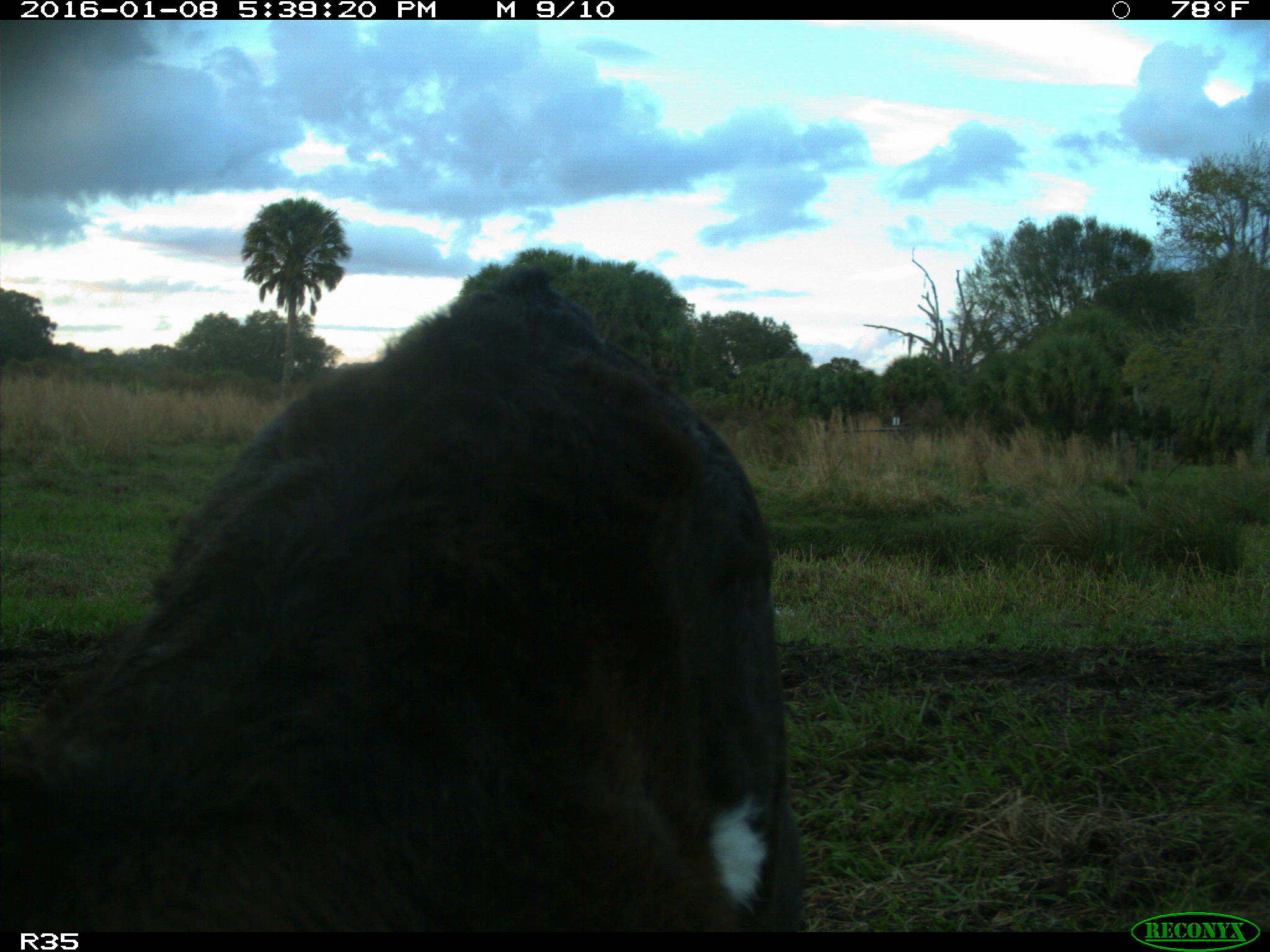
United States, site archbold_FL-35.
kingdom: Animalia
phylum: Chordata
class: Mammalia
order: Artiodactyla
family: Bovidae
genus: Bos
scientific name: Bos taurus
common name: domestic cow